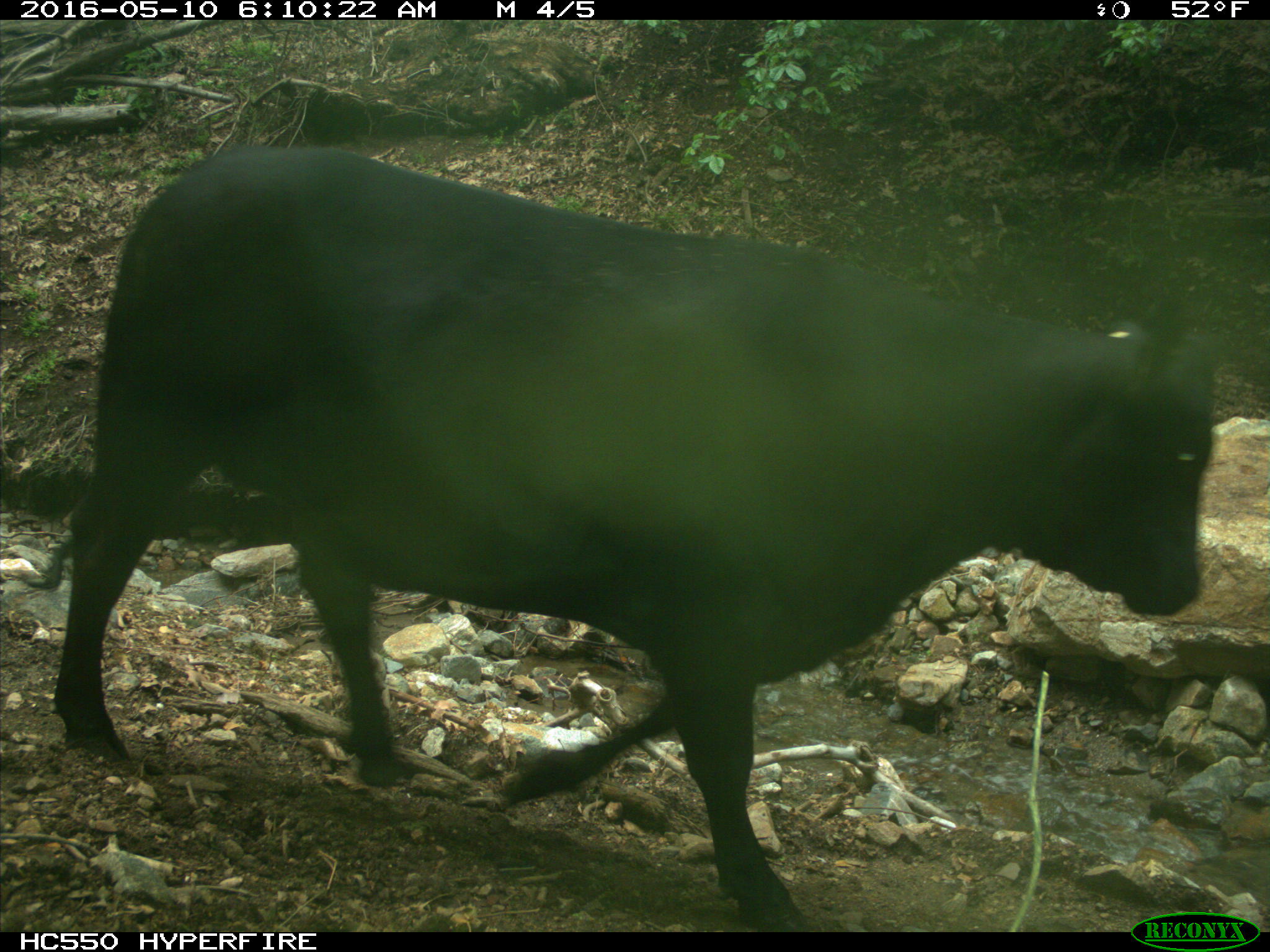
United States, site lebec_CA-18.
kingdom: Animalia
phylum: Chordata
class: Mammalia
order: Artiodactyla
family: Bovidae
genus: Bos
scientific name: Bos taurus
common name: domestic cow